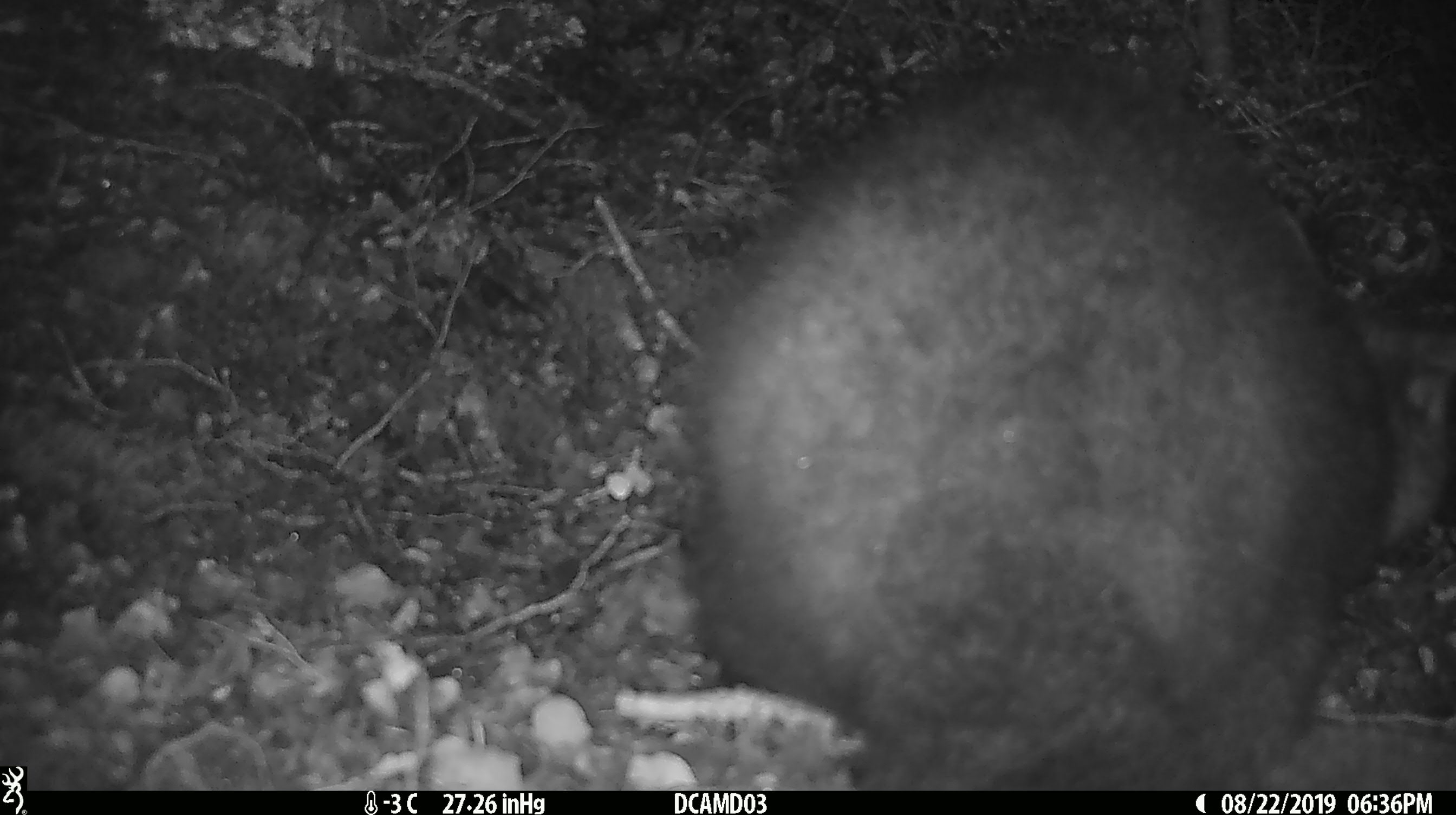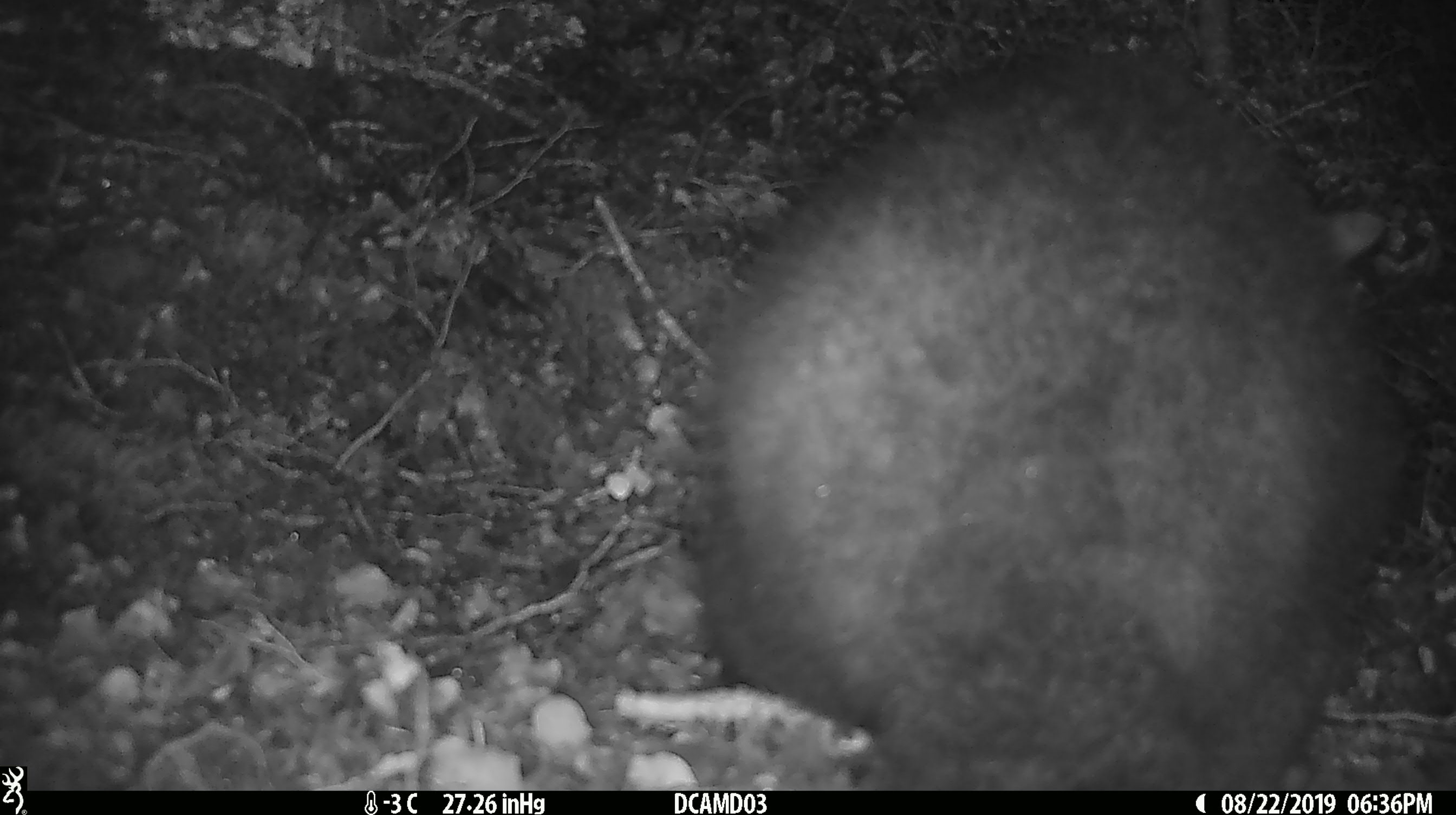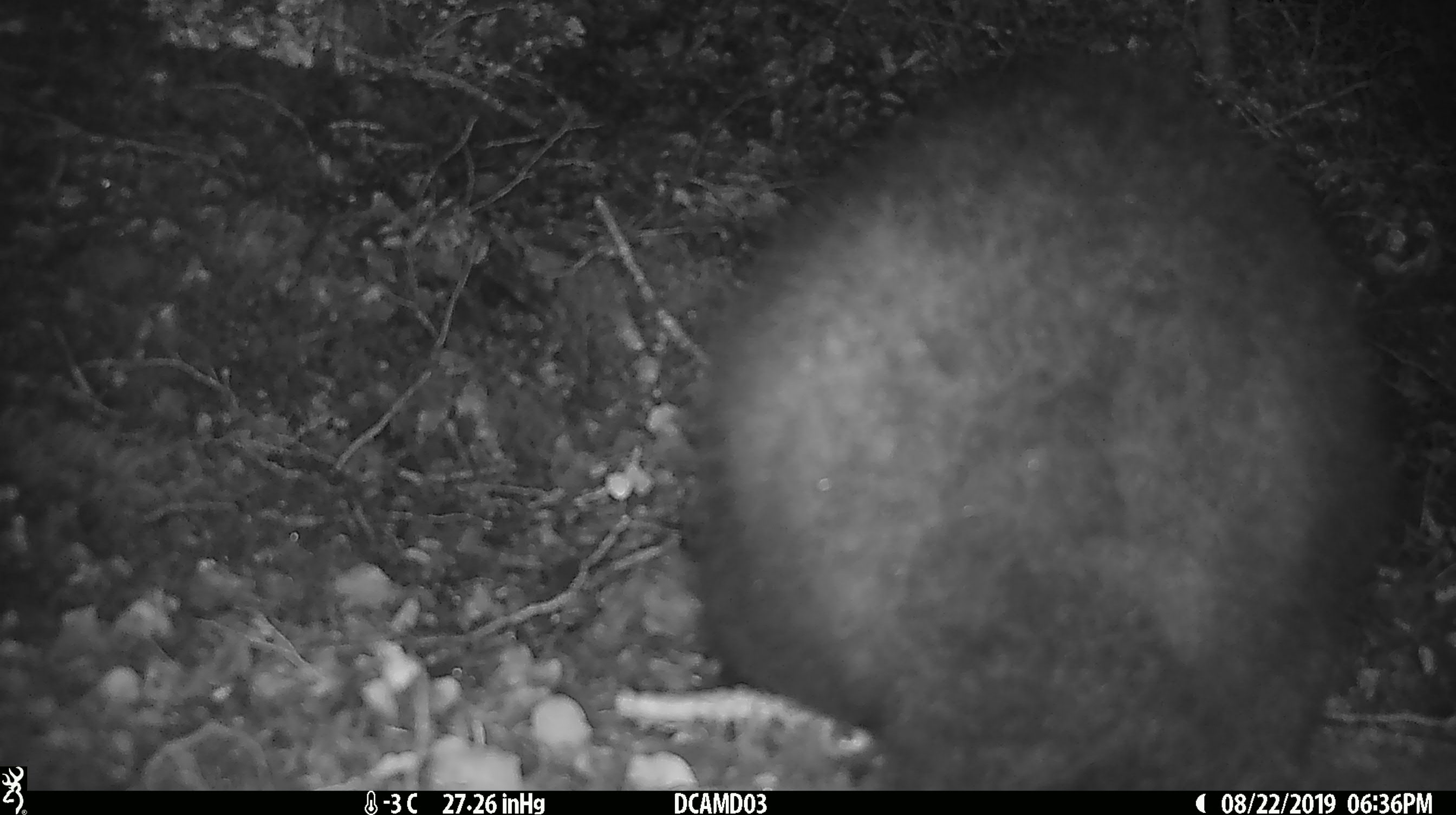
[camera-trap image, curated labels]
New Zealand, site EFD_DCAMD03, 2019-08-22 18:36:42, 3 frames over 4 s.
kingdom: Animalia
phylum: Chordata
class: Mammalia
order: Diprotodontia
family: Phalangeridae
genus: Trichosurus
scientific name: Trichosurus vulpecula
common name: common brushtail possum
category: possum